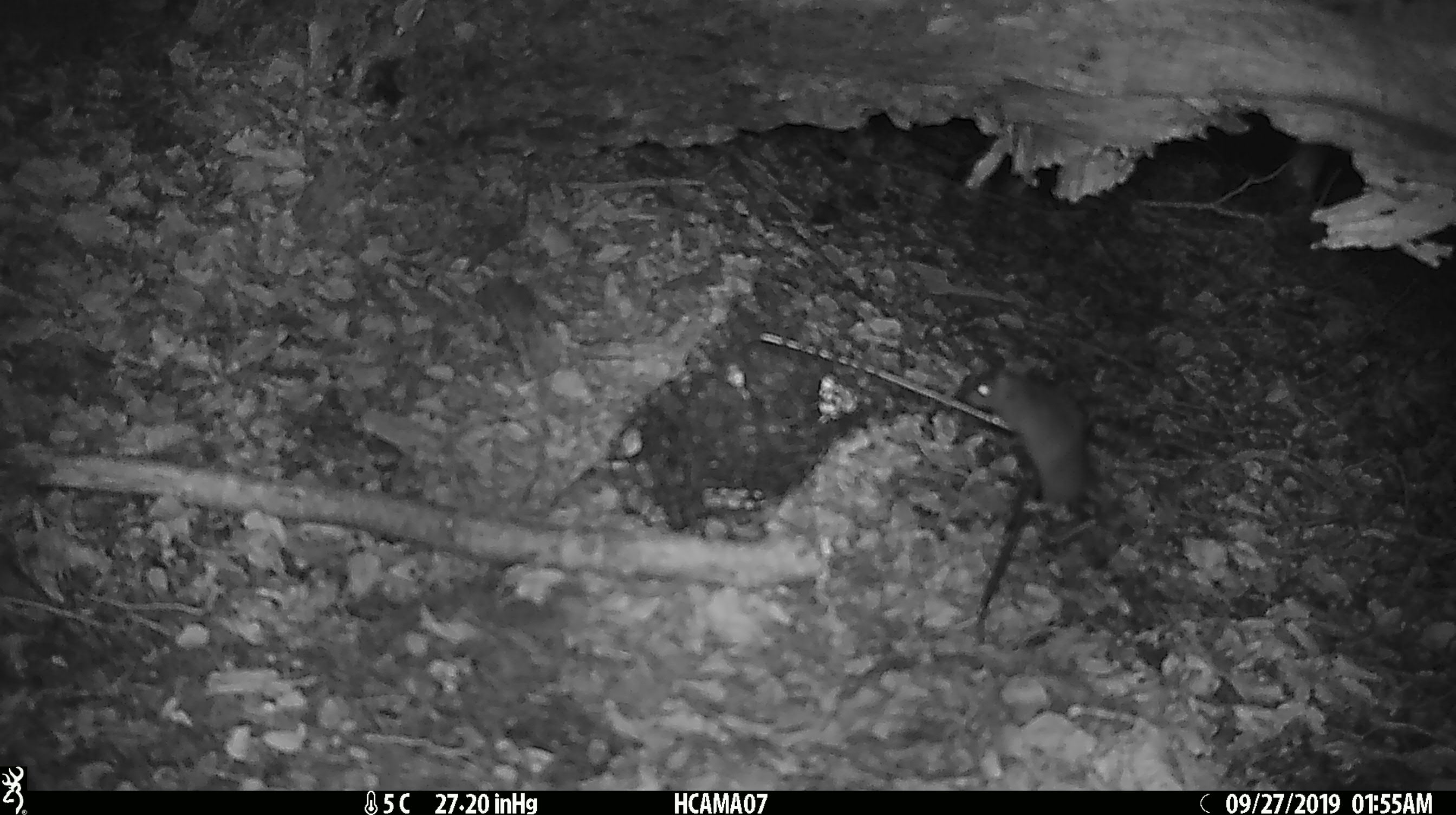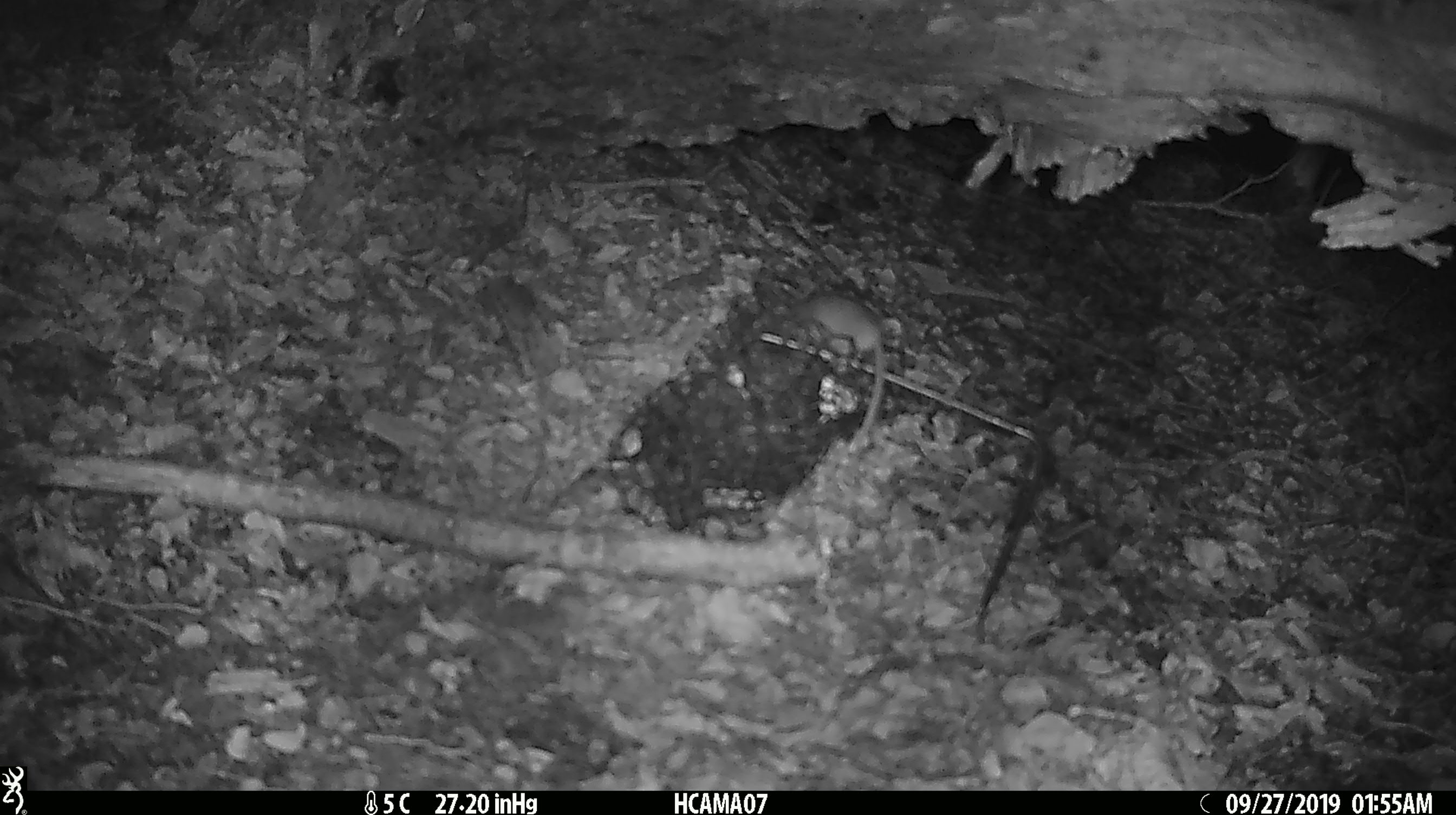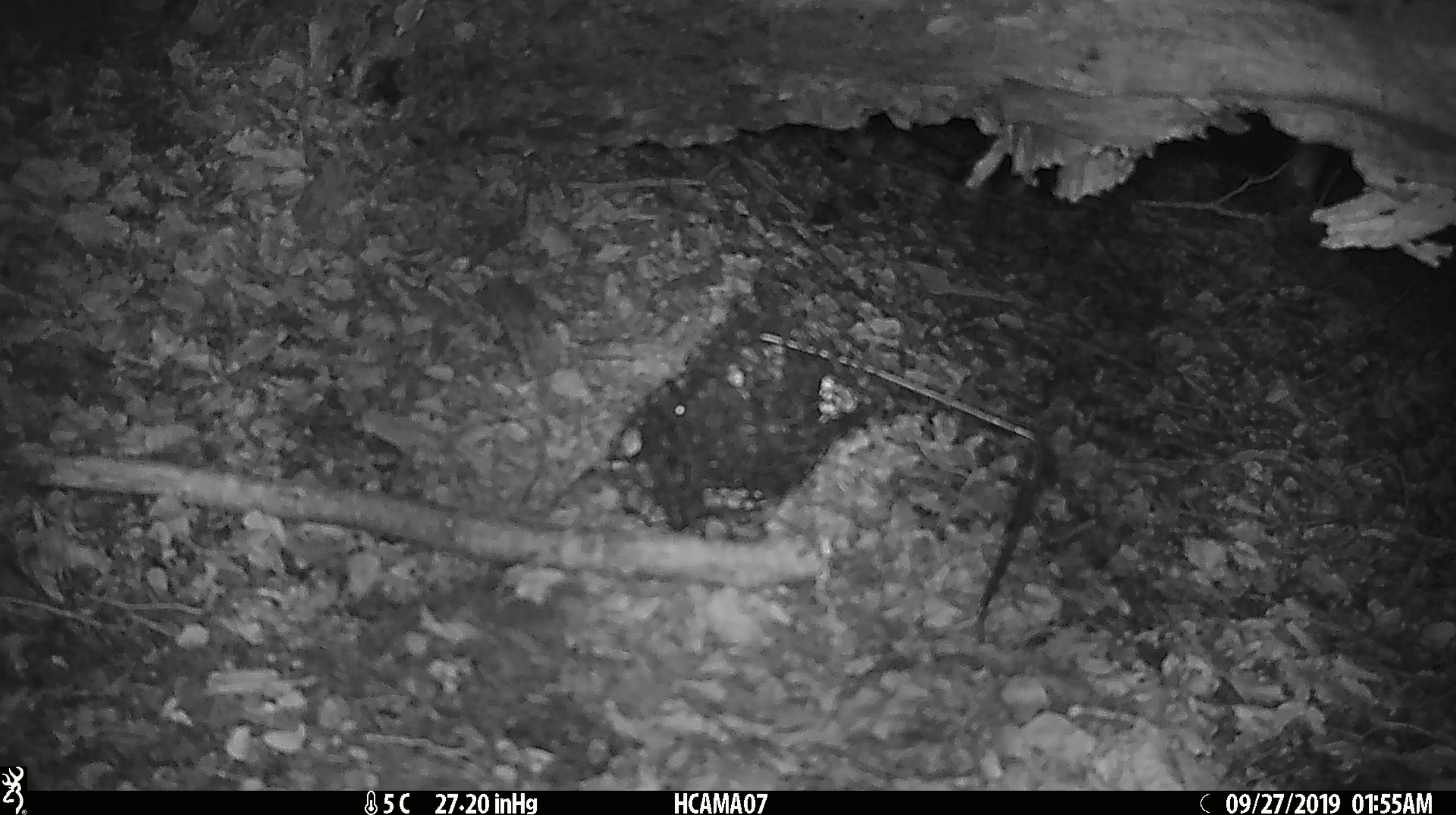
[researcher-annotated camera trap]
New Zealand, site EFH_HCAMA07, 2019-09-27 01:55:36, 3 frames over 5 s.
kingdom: Animalia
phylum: Chordata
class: Mammalia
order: Rodentia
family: Muridae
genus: Mus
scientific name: Mus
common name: mouse